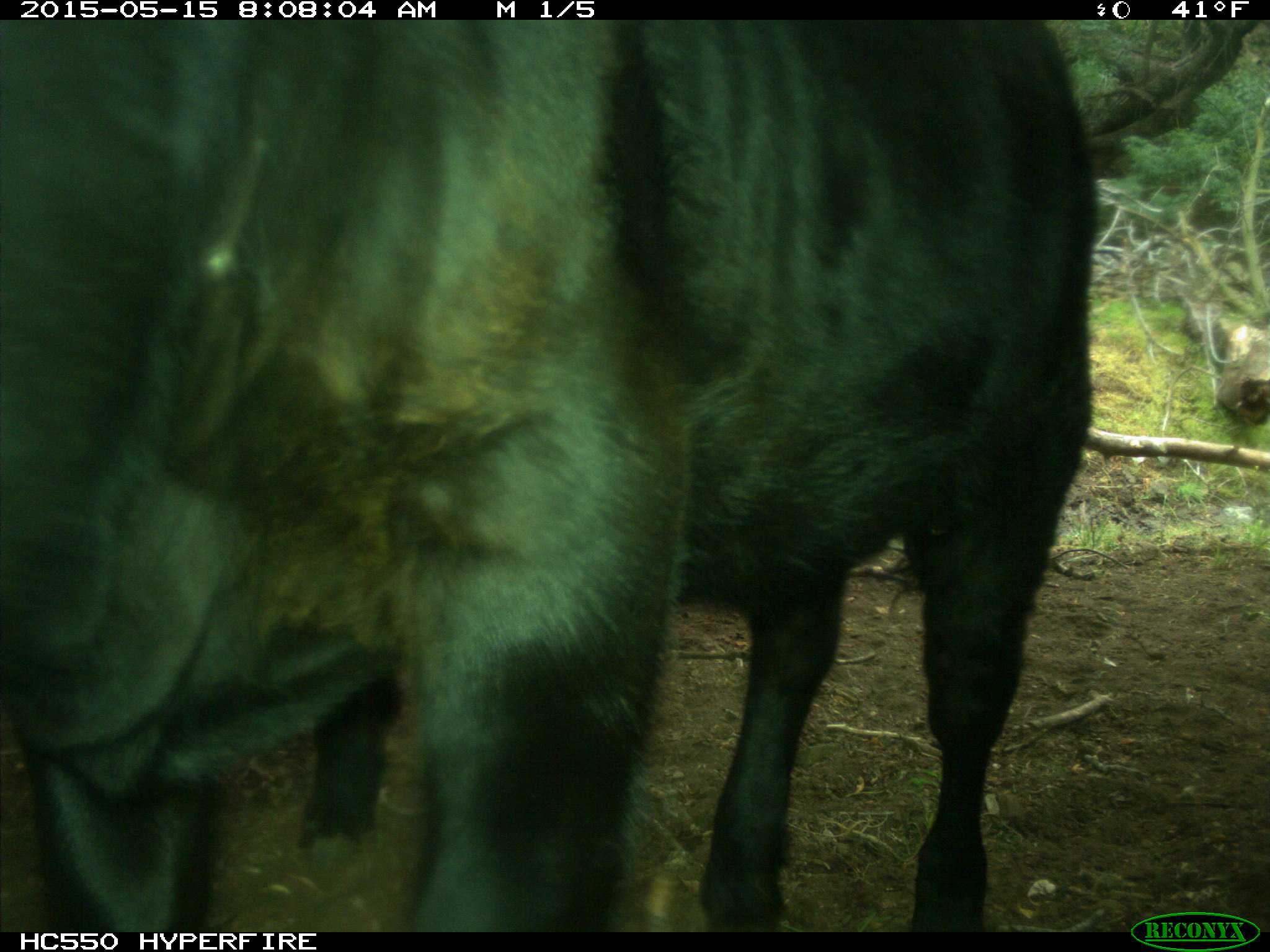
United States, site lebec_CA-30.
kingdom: Animalia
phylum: Chordata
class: Mammalia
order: Artiodactyla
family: Bovidae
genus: Bos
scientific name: Bos taurus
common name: domestic cow